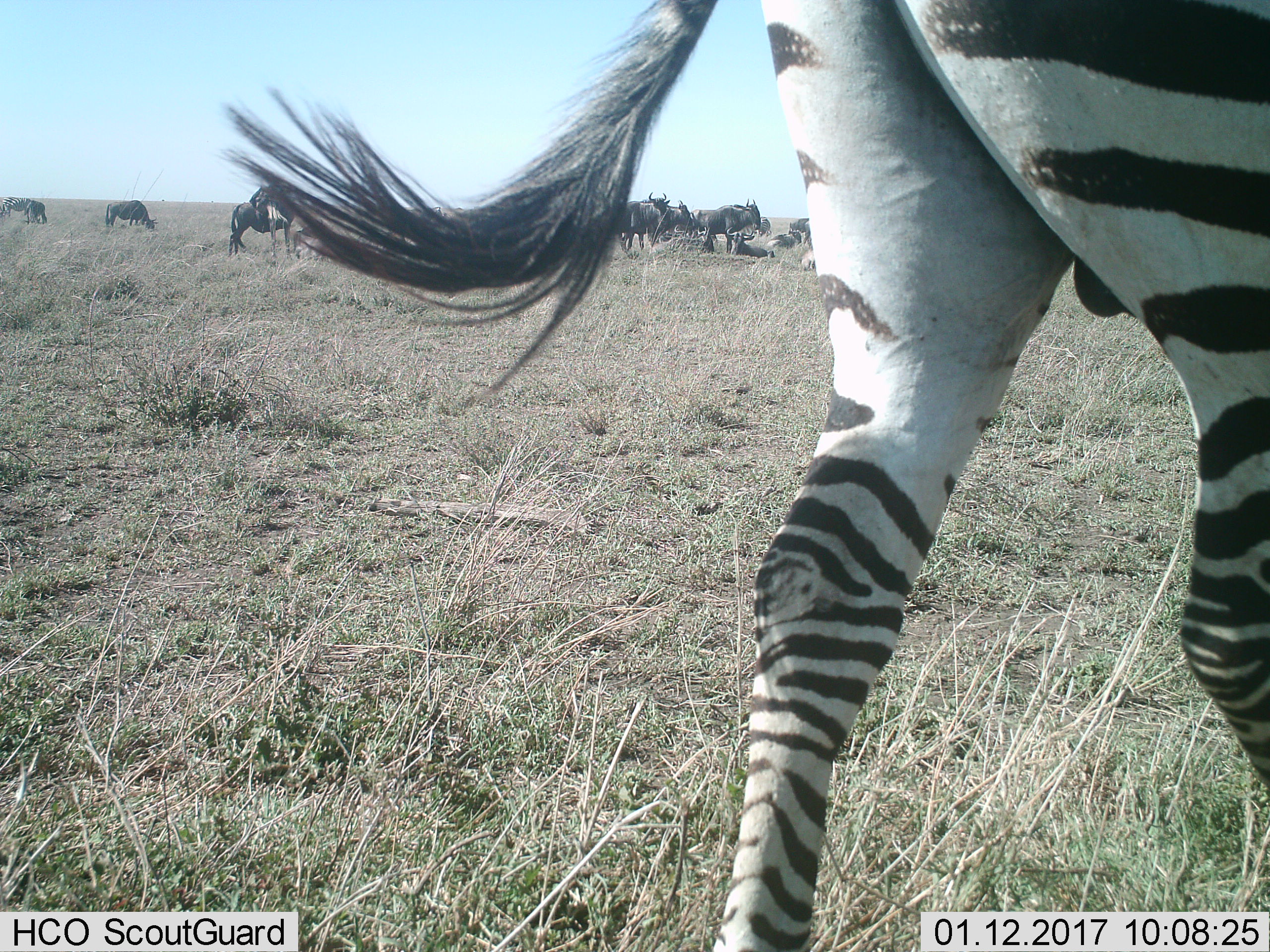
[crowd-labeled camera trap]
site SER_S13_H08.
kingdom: Animalia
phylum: Chordata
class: Mammalia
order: Perissodactyla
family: Equidae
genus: Equus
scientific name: Equus quagga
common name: plains zebra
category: zebraplains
Zebraplains (plains zebra) (Equus quagga), count 1. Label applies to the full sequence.